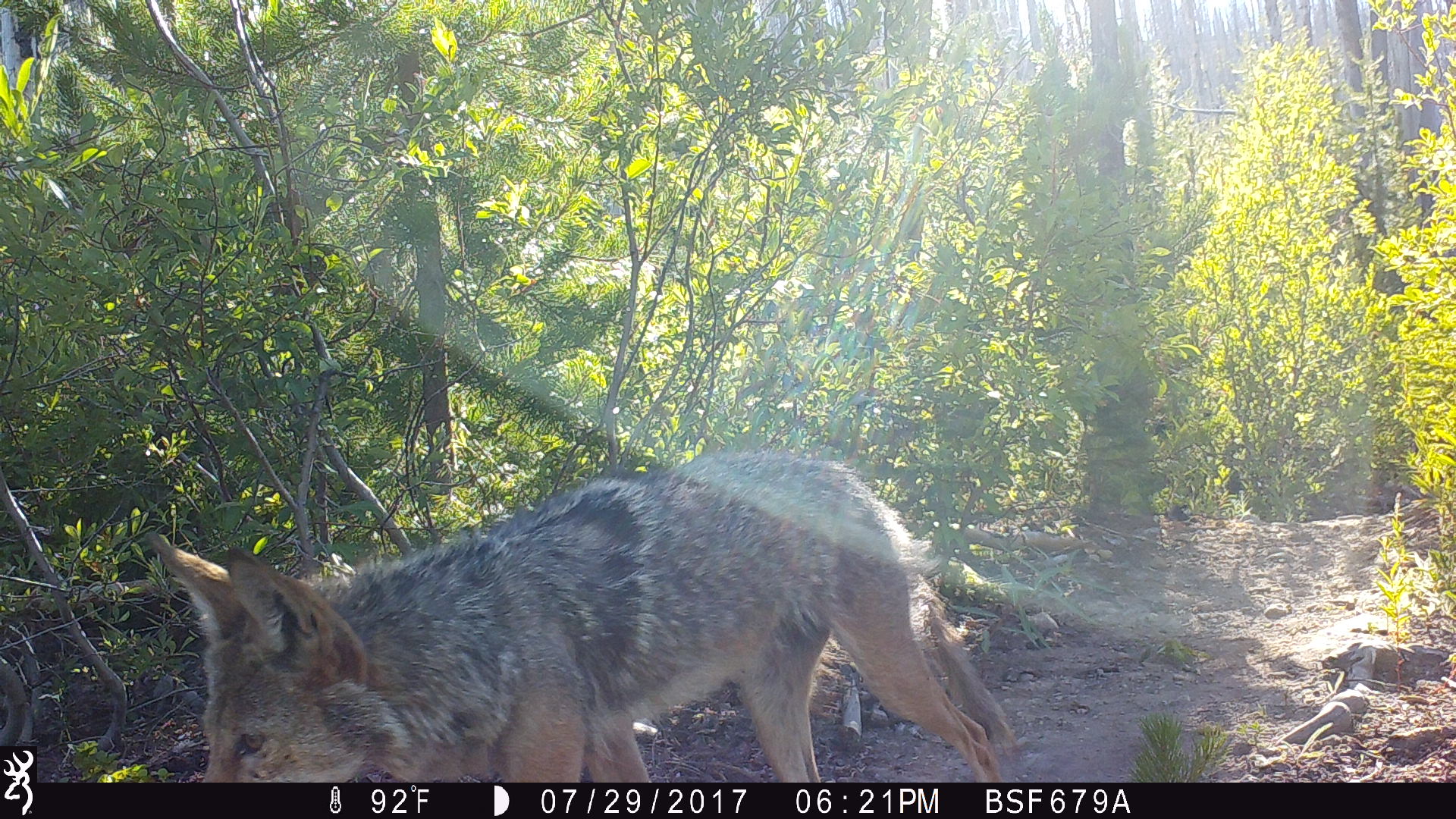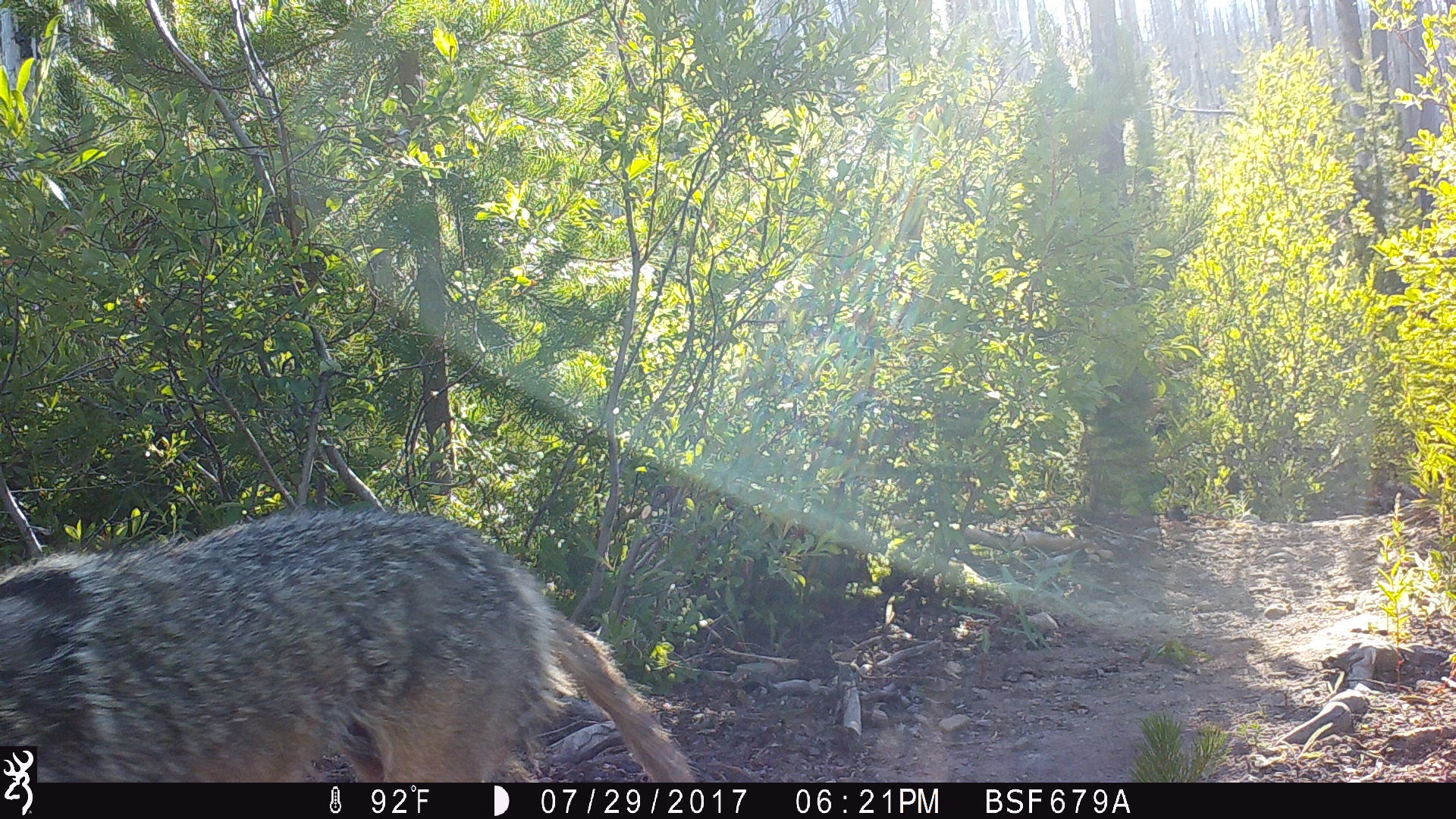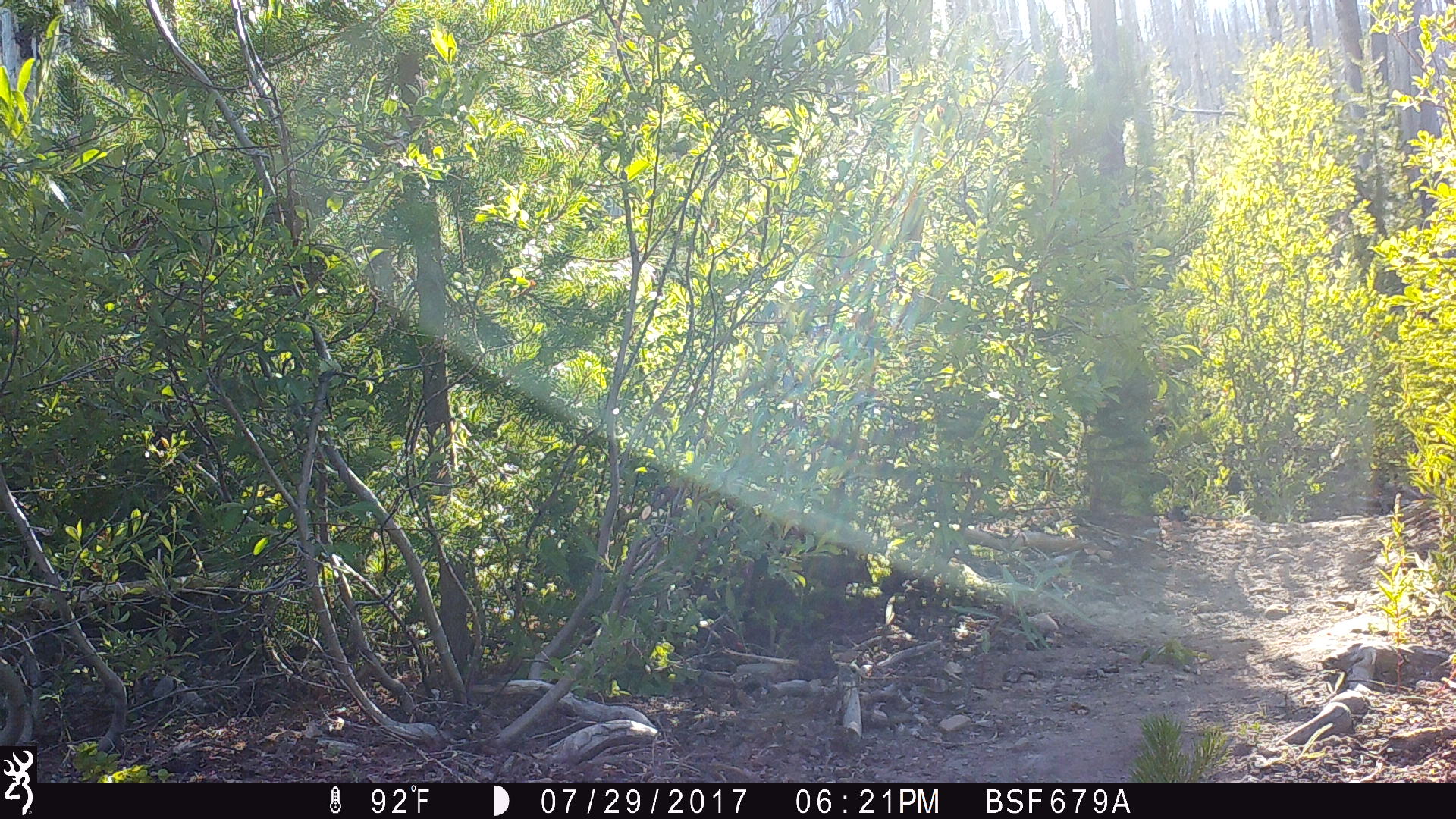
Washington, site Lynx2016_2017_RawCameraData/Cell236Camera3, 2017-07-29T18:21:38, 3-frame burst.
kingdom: Animalia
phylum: Chordata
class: Mammalia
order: Carnivora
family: Canidae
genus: Canis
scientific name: Canis latrans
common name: coyote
Canis latrans (coyote). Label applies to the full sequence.